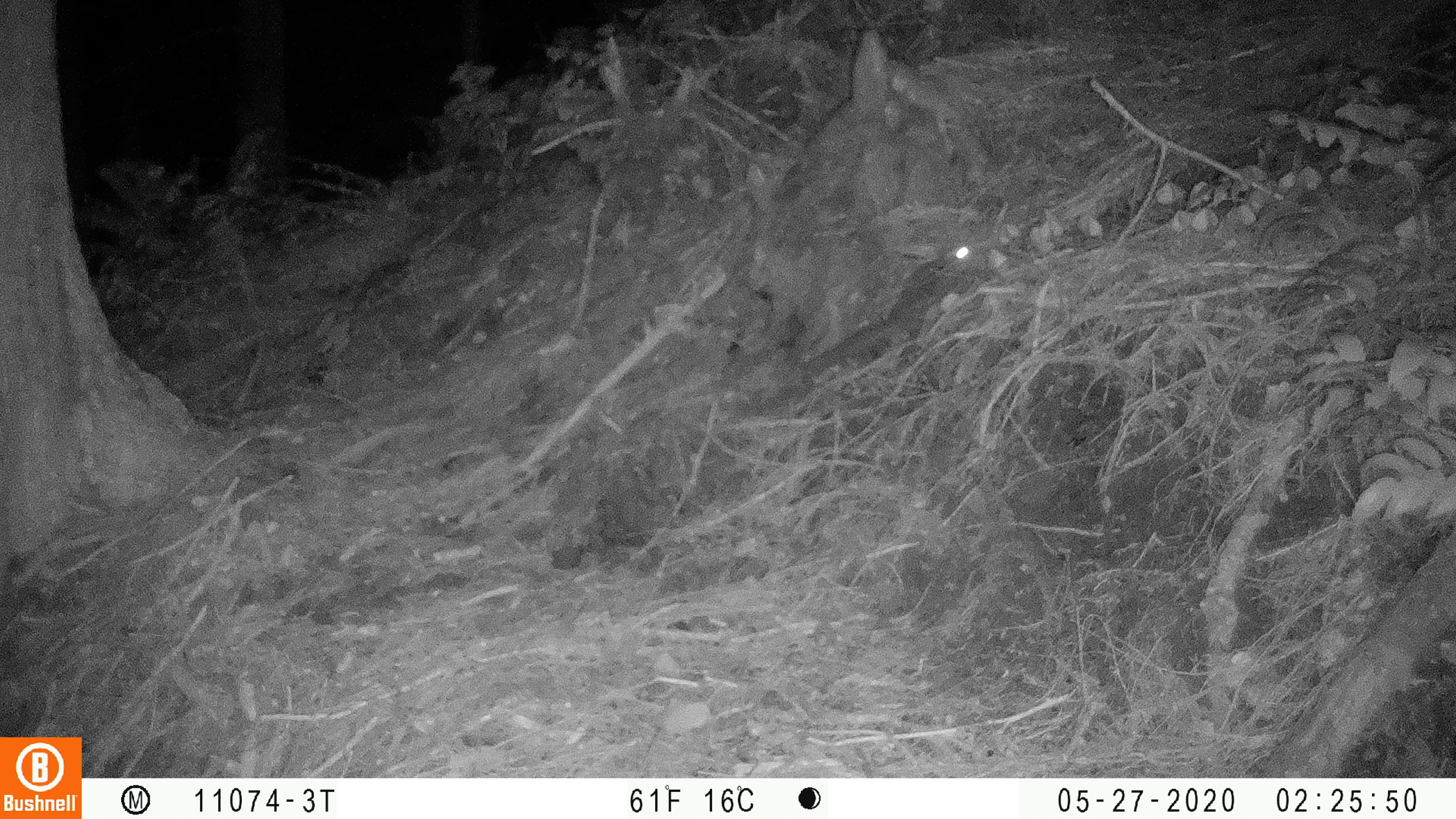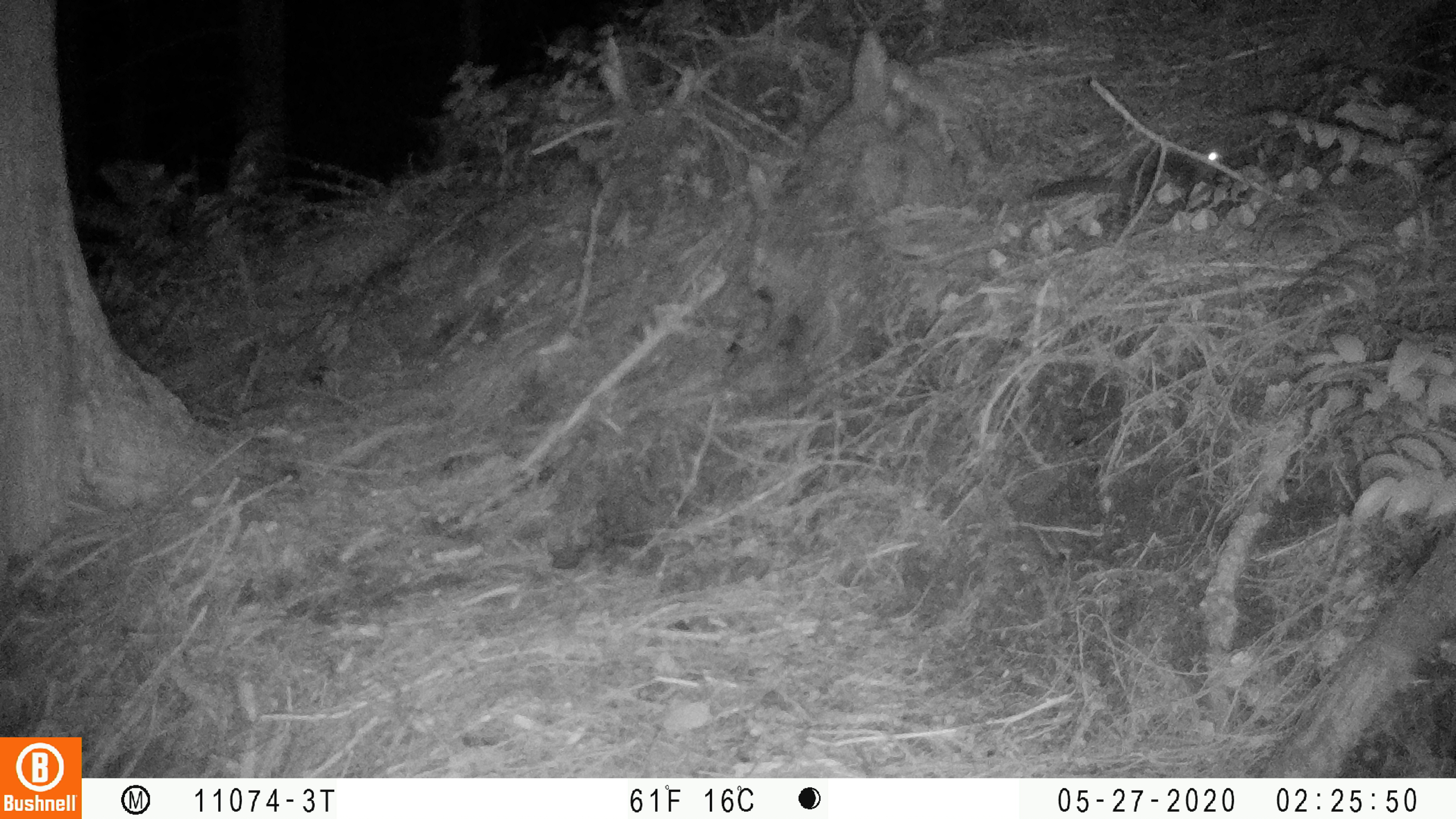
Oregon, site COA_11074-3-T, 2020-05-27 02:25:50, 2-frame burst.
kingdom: Animalia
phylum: Chordata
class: Mammalia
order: Rodentia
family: Sciuridae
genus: Glaucomys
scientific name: Glaucomys oregonensis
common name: humboldt's flying squirrel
Humboldt's flying squirrel (Glaucomys oregonensis).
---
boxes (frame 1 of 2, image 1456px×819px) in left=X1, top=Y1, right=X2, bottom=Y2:
humboldt's flying squirrel: left=790, top=235, right=982, bottom=389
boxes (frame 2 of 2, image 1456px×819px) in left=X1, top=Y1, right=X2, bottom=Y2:
humboldt's flying squirrel: left=1018, top=138, right=1243, bottom=216